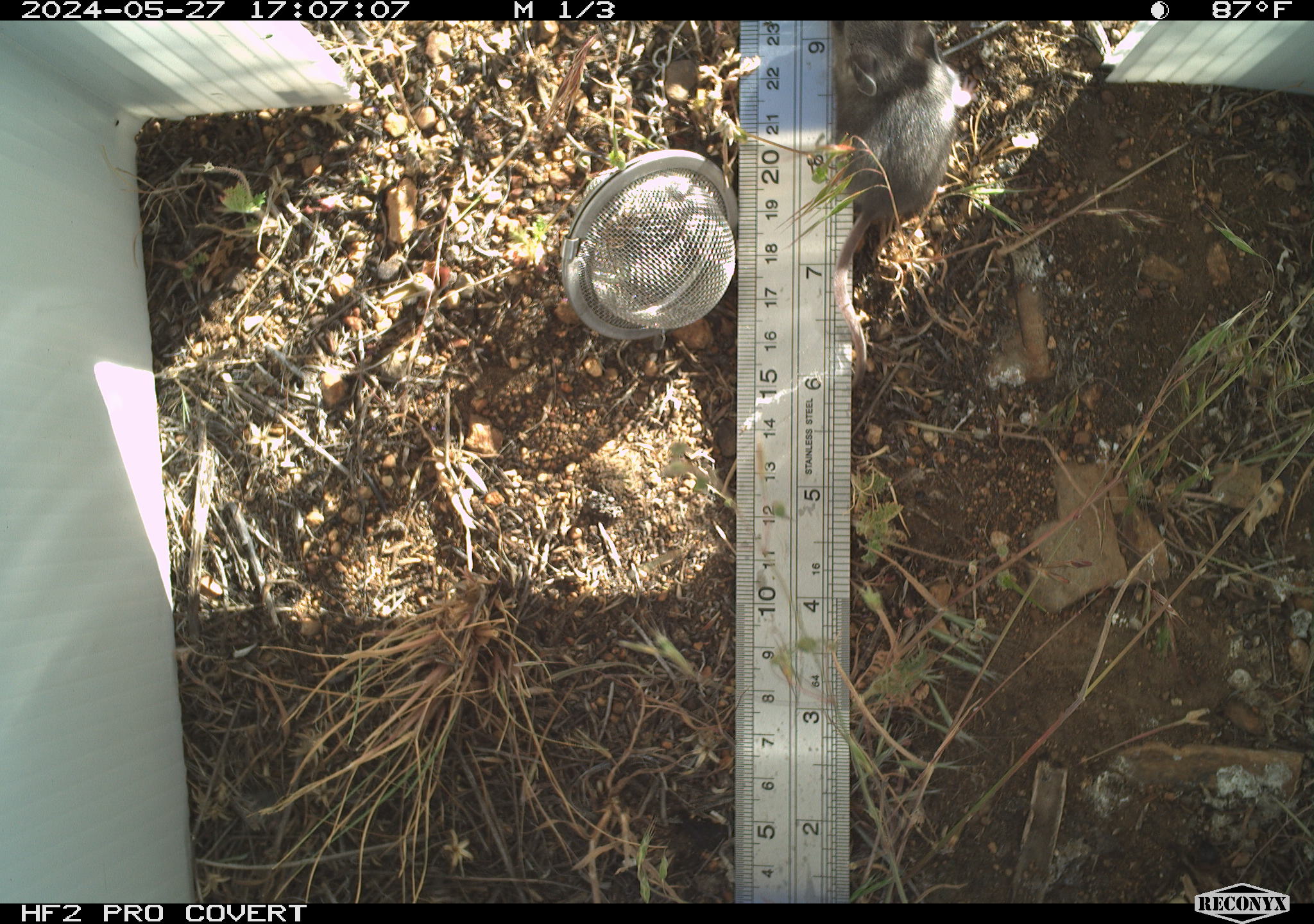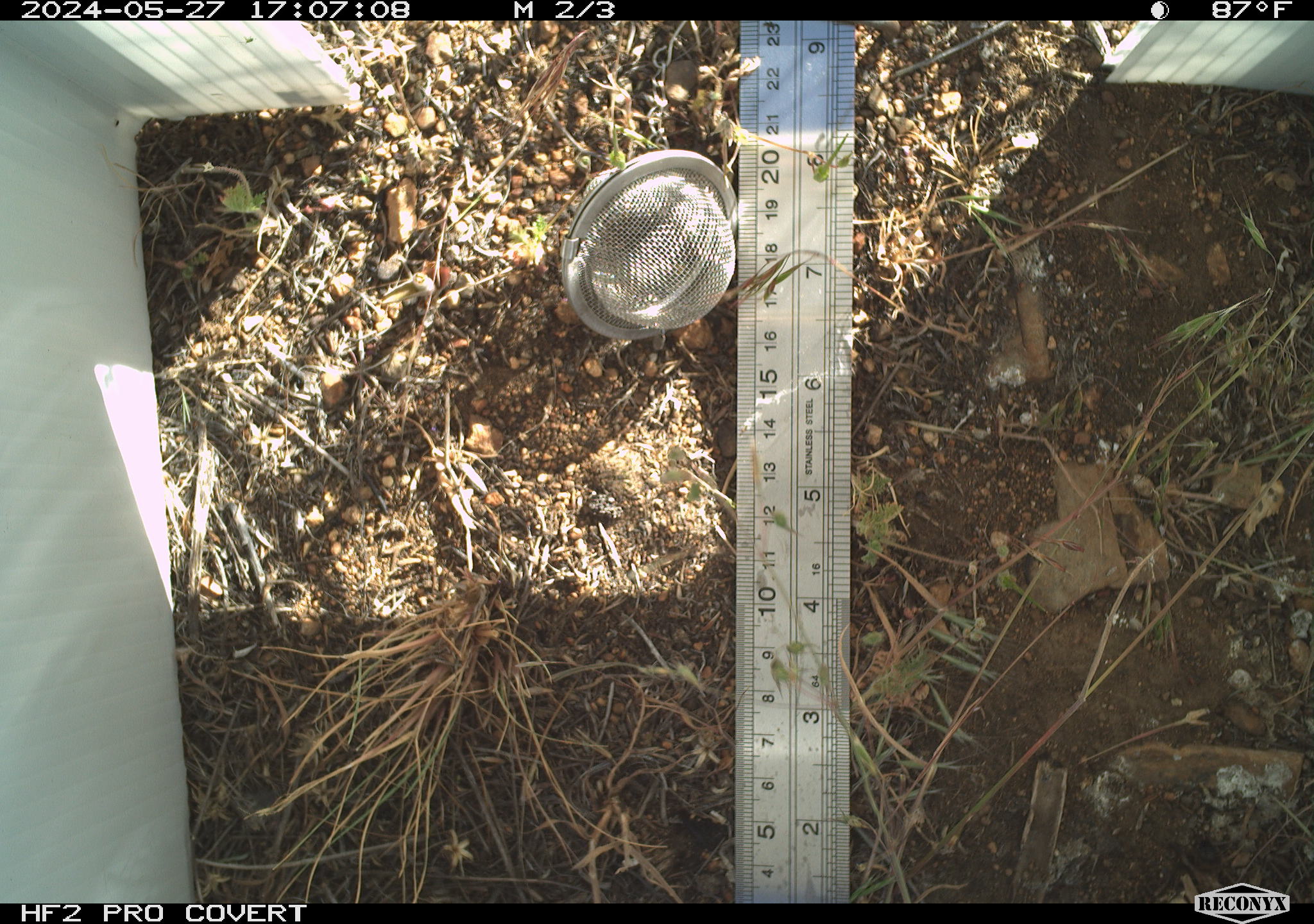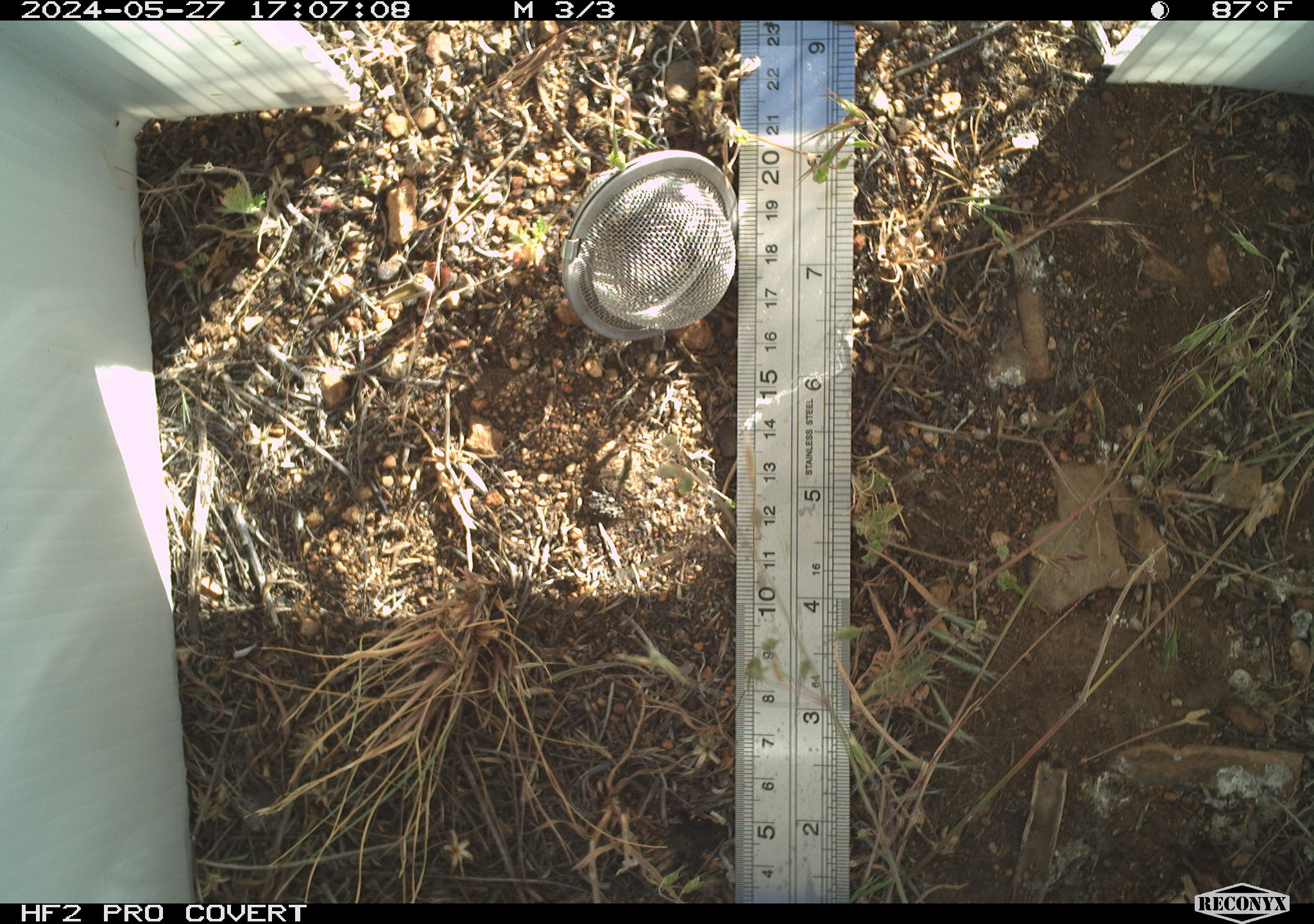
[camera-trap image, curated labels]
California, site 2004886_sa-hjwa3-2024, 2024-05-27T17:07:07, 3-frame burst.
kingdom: Animalia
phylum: Chordata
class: Mammalia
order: Rodentia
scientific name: Rodentia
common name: rodent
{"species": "rodent (Rodentia)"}